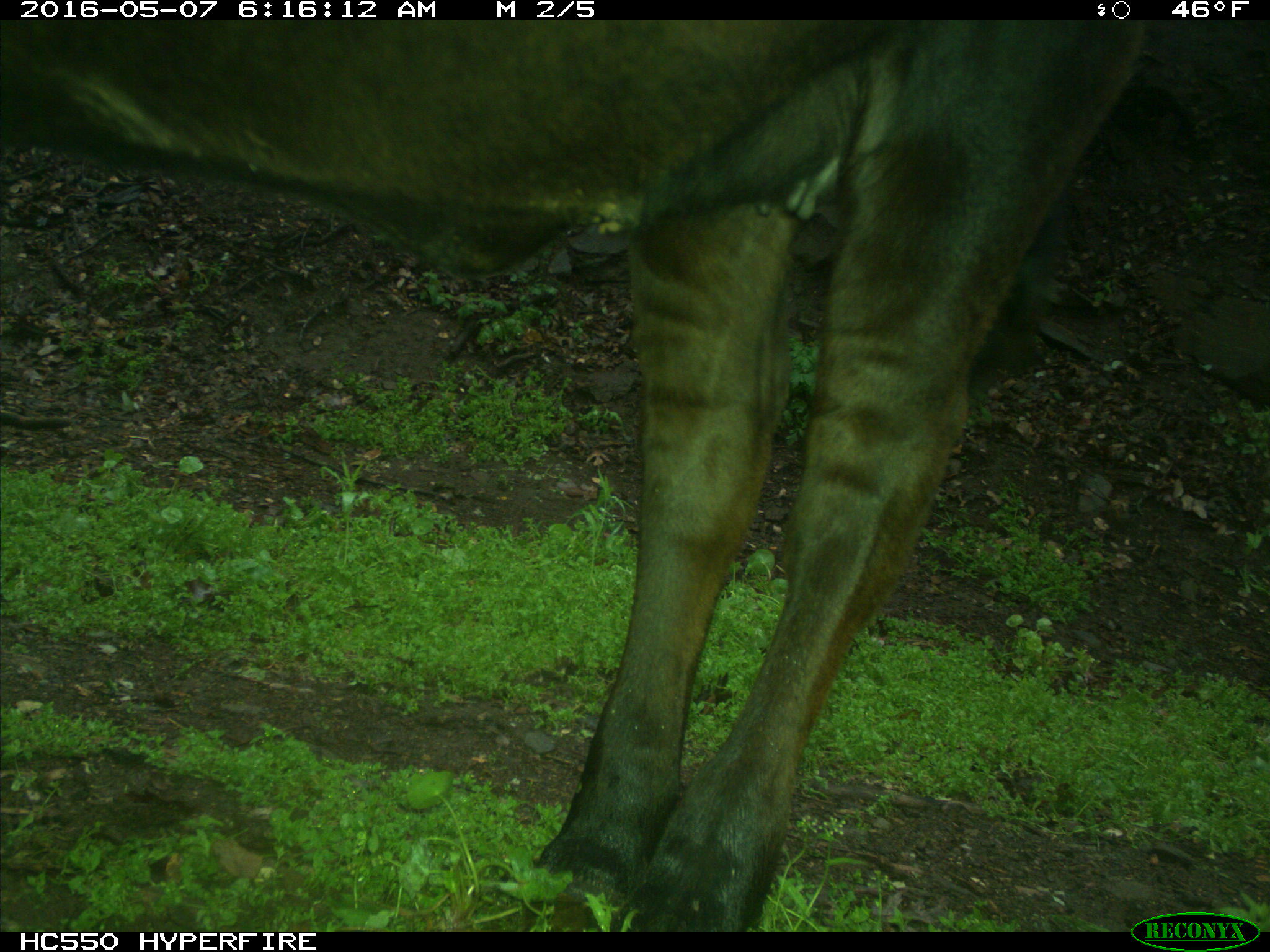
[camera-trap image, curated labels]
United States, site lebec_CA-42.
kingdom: Animalia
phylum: Chordata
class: Mammalia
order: Artiodactyla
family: Bovidae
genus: Bos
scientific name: Bos taurus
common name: domestic cow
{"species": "Bos taurus (domestic cow)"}